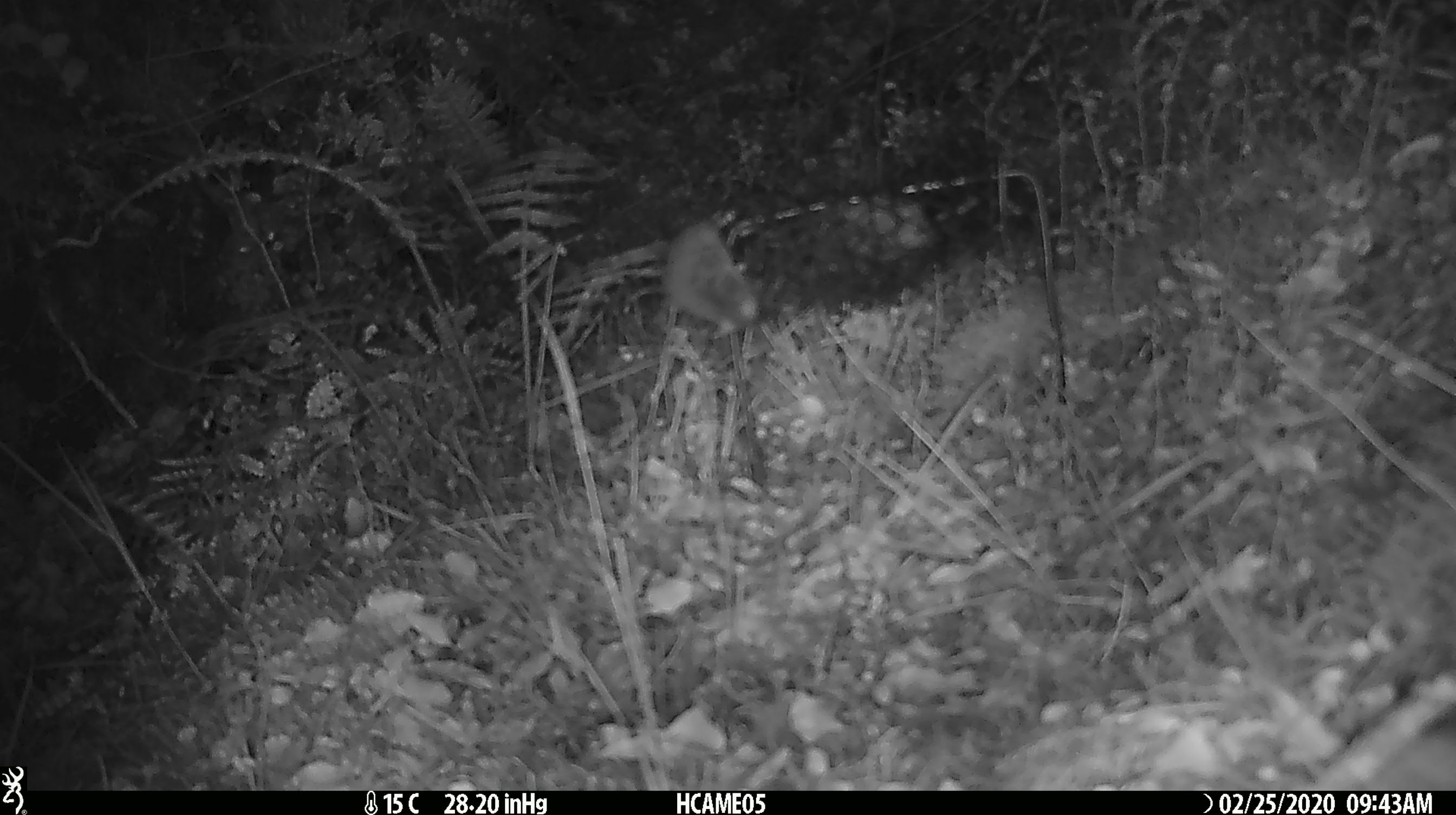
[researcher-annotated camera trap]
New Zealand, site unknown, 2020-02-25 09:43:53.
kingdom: Animalia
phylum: Chordata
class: Mammalia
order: Rodentia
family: Muridae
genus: Mus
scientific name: Mus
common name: mouse